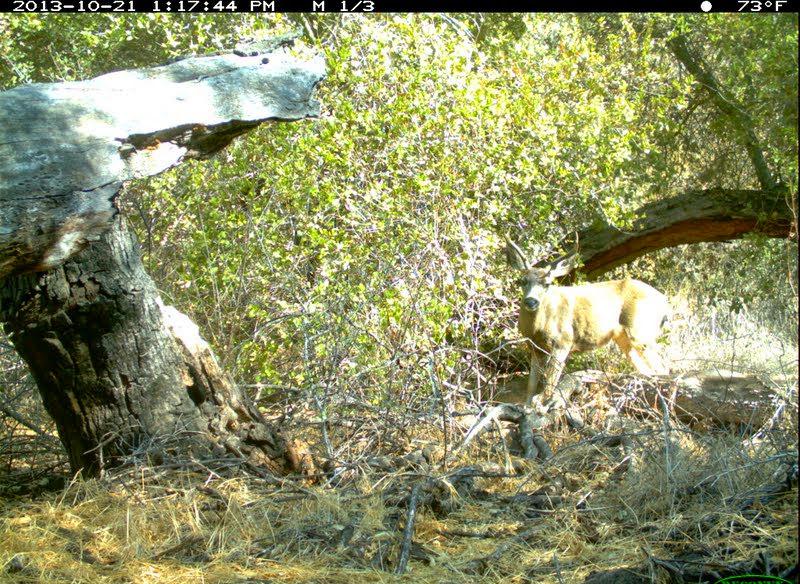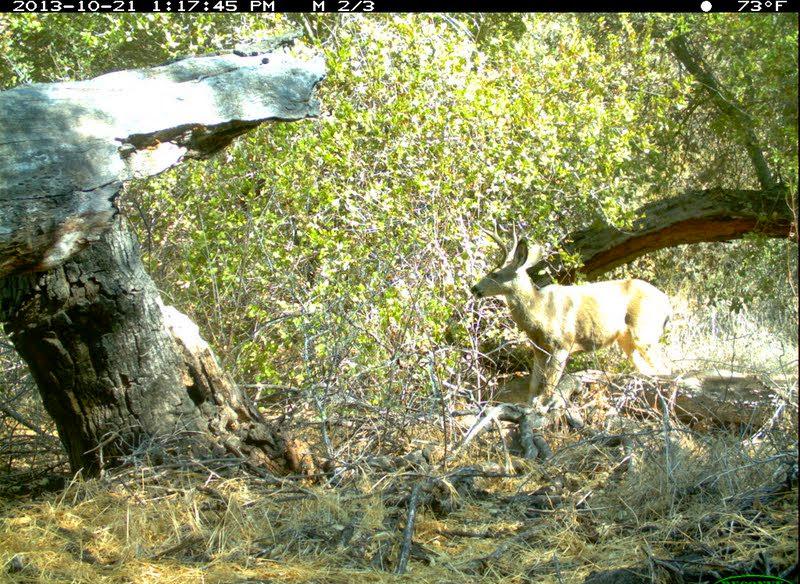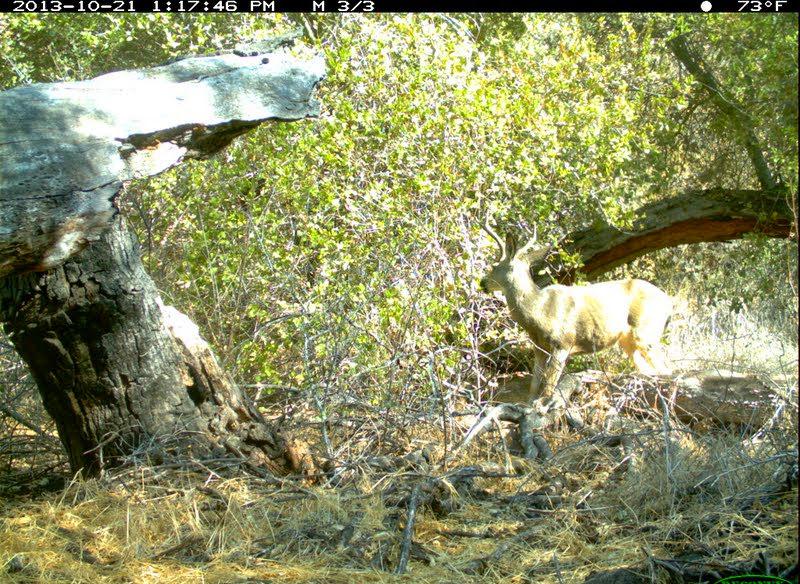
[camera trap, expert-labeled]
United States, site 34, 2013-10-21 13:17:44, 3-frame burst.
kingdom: Animalia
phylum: Chordata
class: Mammalia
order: Artiodactyla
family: Cervidae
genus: Odocoileus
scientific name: Odocoileus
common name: deer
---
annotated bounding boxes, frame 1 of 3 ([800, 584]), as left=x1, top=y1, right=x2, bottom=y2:
deer: left=501, top=229, right=691, bottom=424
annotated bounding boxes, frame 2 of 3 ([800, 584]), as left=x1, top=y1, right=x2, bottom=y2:
deer: left=469, top=218, right=688, bottom=427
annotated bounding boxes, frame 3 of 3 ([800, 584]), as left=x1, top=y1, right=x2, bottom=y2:
deer: left=478, top=217, right=684, bottom=418